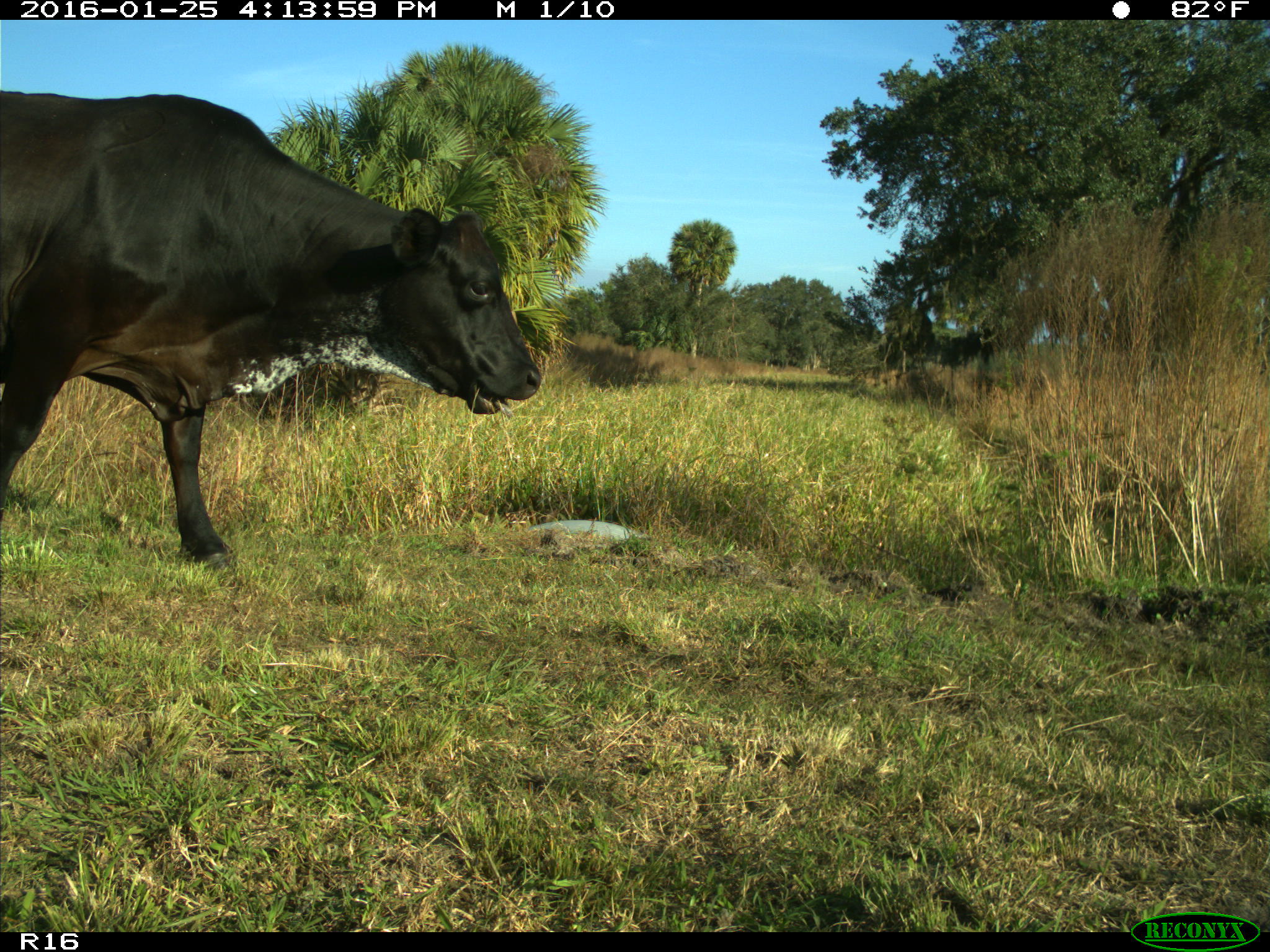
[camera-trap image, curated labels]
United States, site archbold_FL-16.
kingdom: Animalia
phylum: Chordata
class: Mammalia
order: Artiodactyla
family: Bovidae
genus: Bos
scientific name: Bos taurus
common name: domestic cow